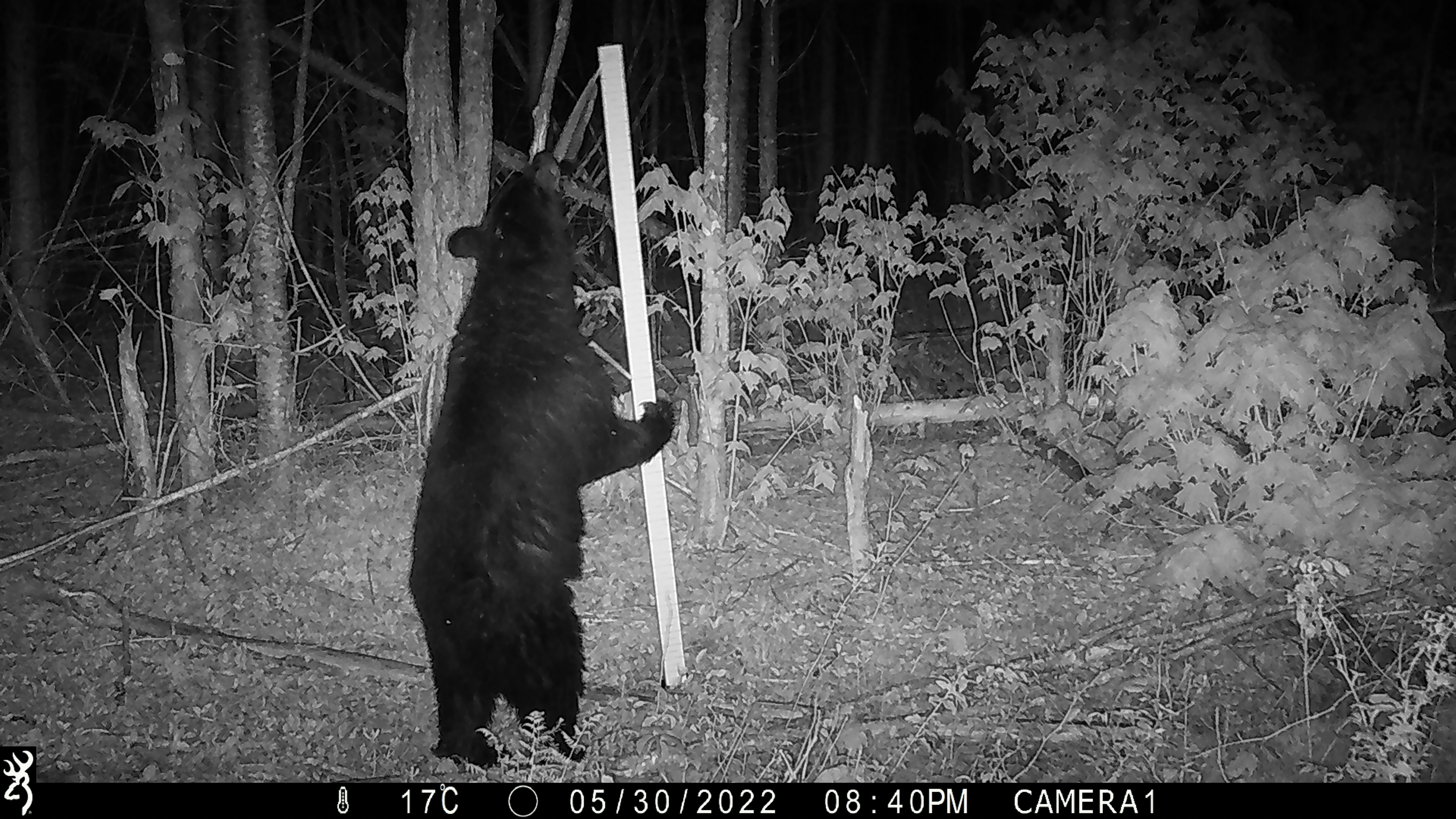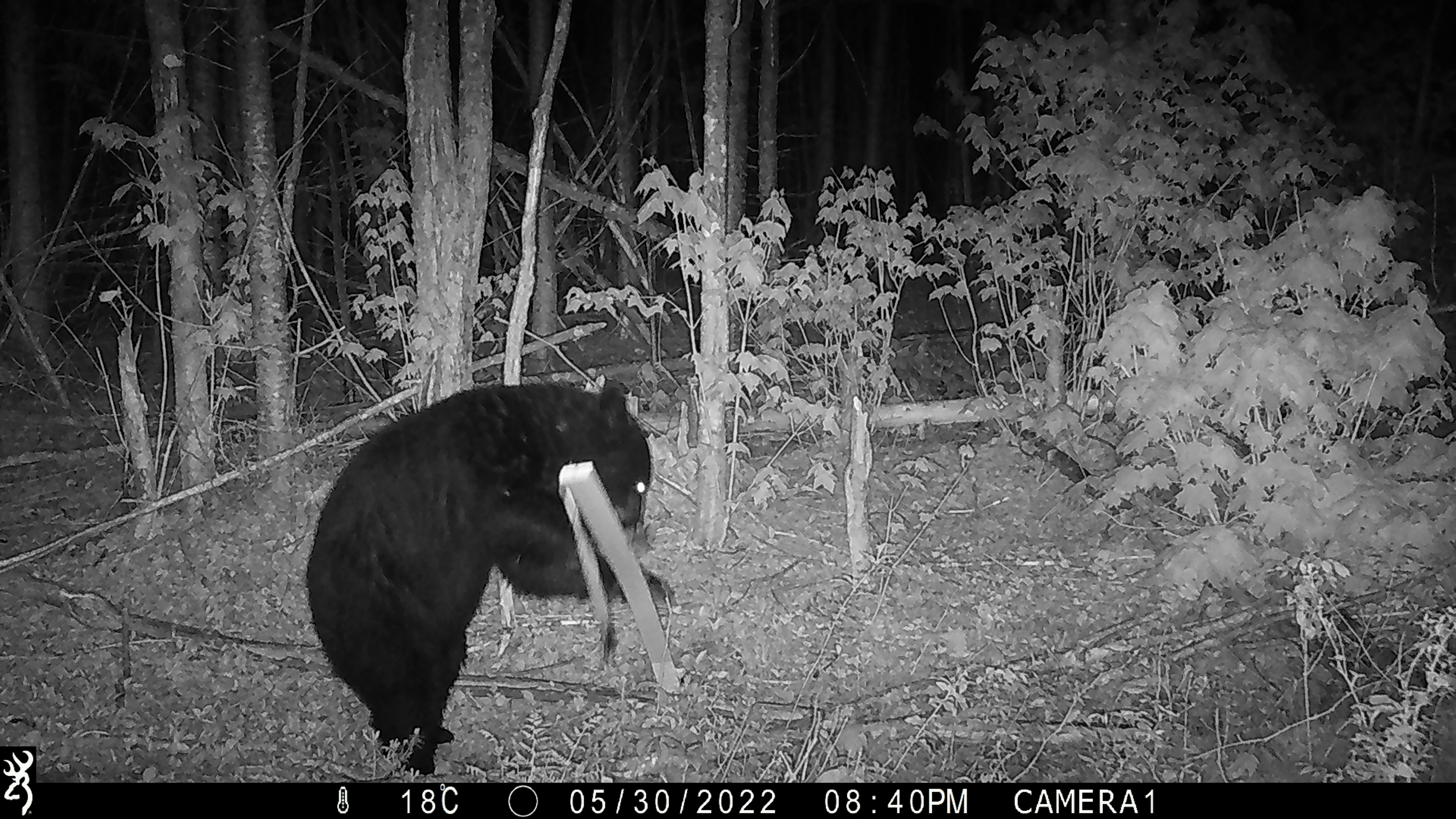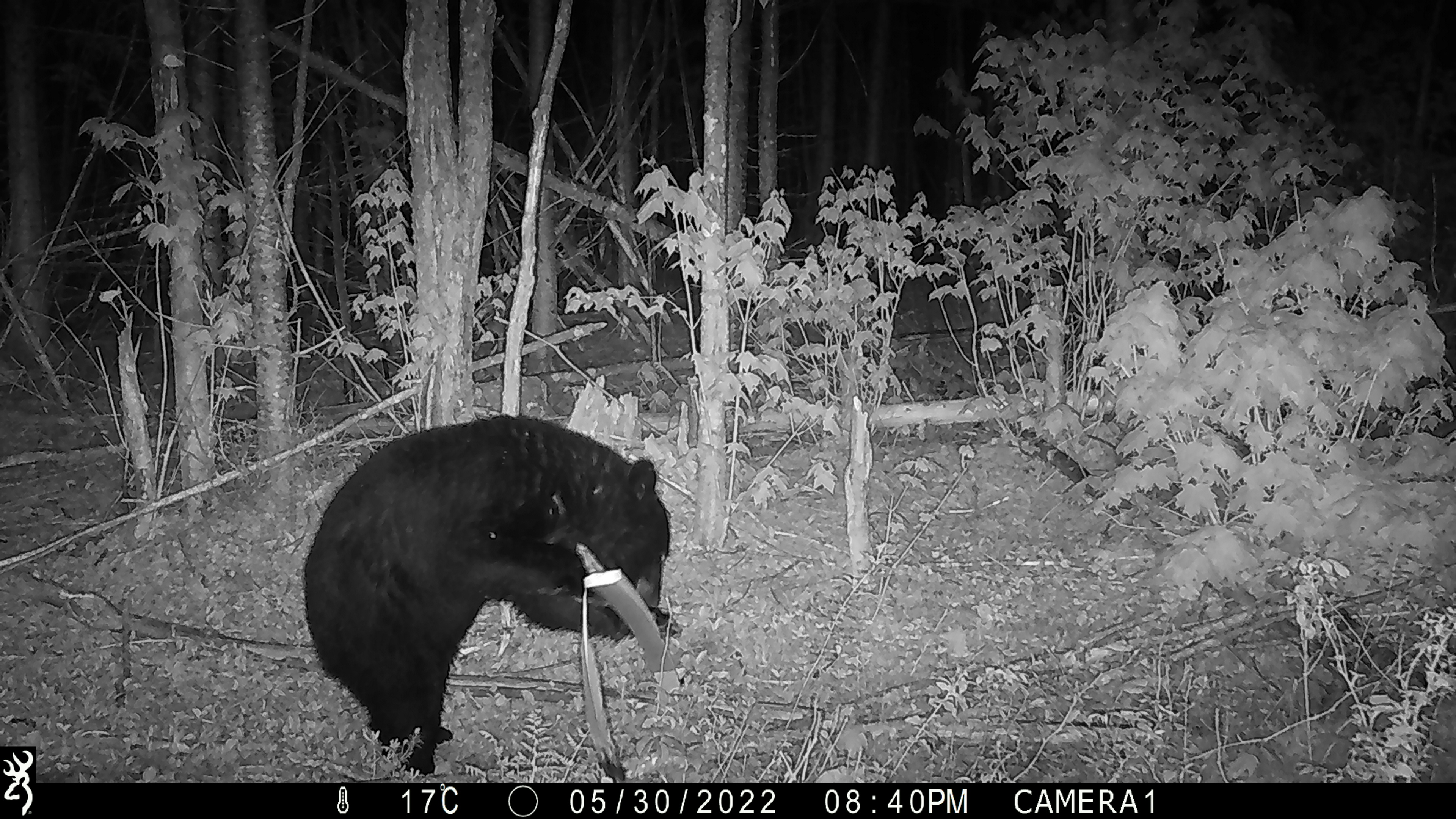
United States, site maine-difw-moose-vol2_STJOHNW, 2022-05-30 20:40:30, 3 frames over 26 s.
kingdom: Animalia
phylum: Chordata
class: Mammalia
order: Carnivora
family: Ursidae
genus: Ursus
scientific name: Ursus americanus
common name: black bear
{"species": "black bear (Ursus americanus)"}